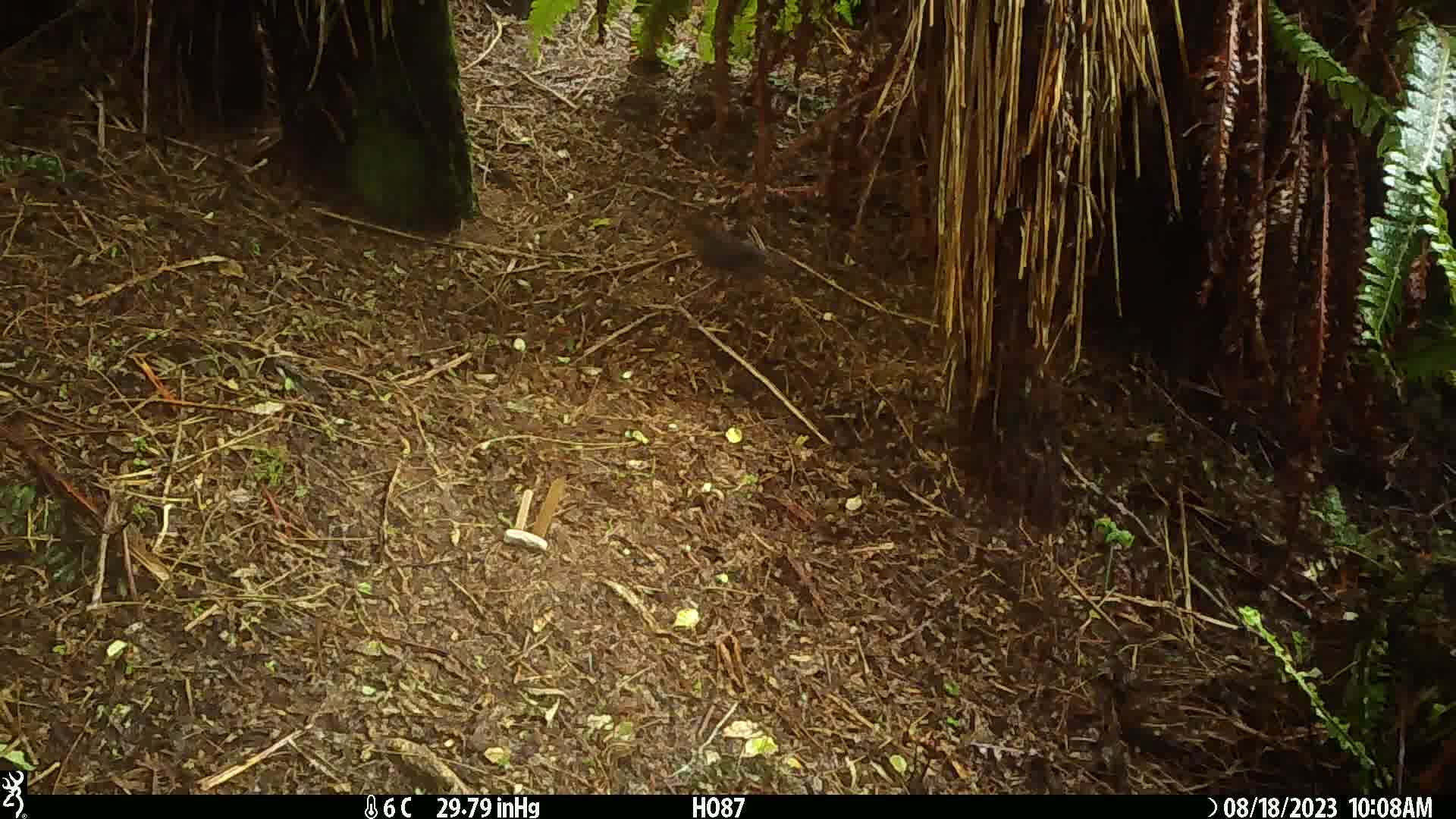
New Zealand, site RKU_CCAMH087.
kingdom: Animalia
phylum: Chordata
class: Aves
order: Passeriformes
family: Turdidae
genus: Turdus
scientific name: Turdus merula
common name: eurasian blackbird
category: blackbird